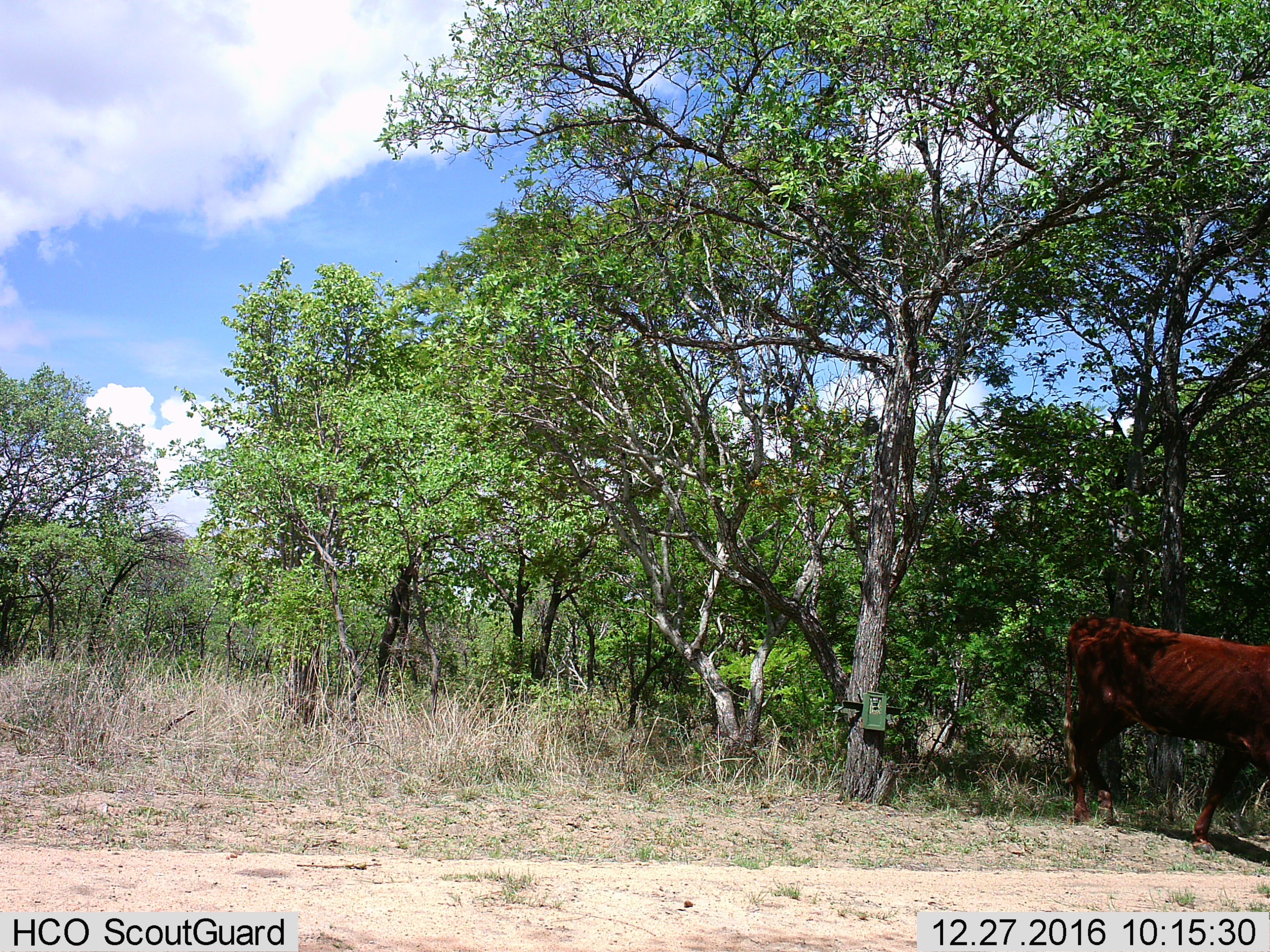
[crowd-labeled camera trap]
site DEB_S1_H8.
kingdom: Animalia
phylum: Chordata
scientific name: Vertebrata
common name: domestic animal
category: domesticanimal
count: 1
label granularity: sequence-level